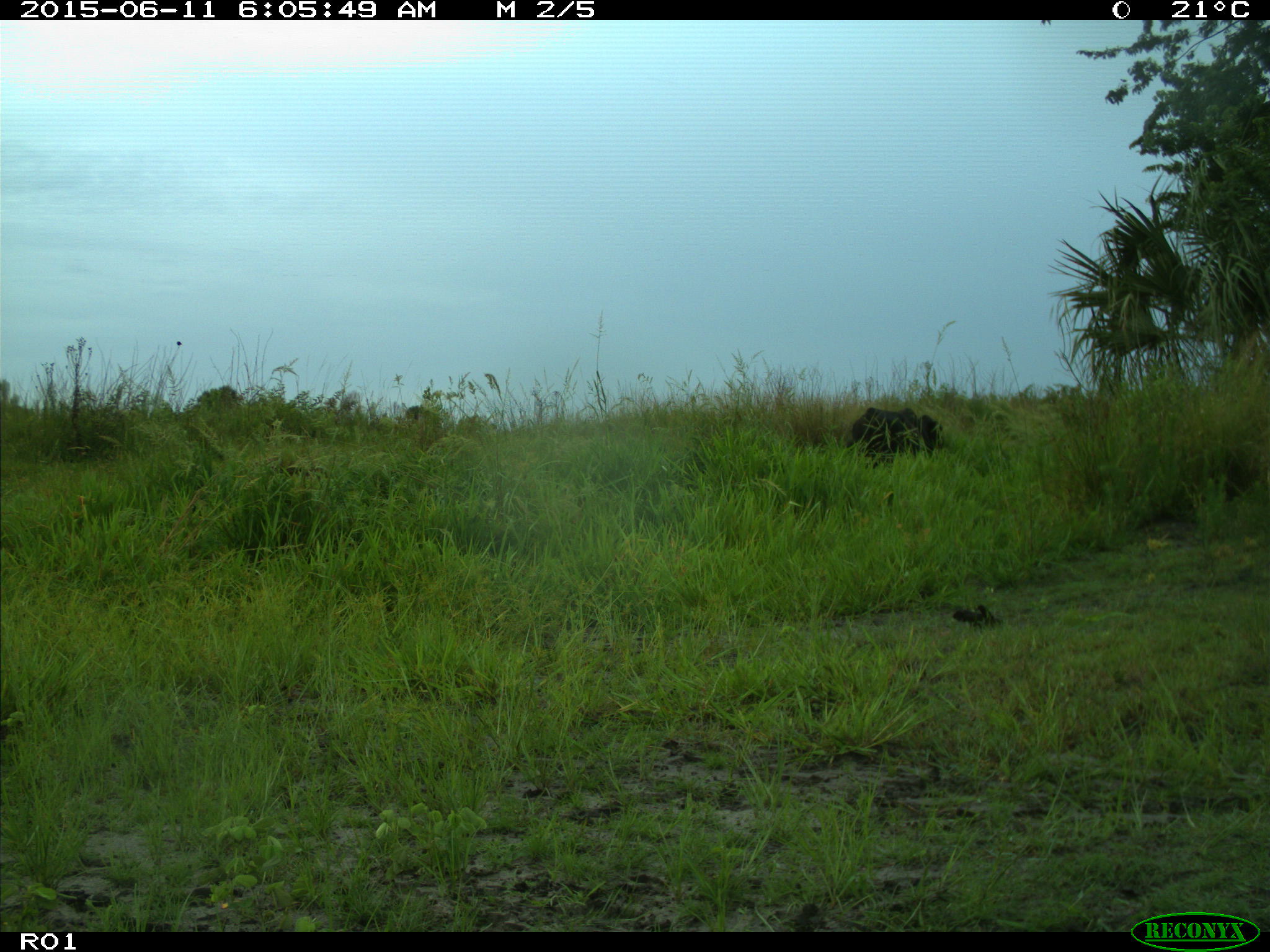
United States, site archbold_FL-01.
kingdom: Animalia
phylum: Chordata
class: Mammalia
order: Artiodactyla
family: Bovidae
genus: Bos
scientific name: Bos taurus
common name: domestic cow